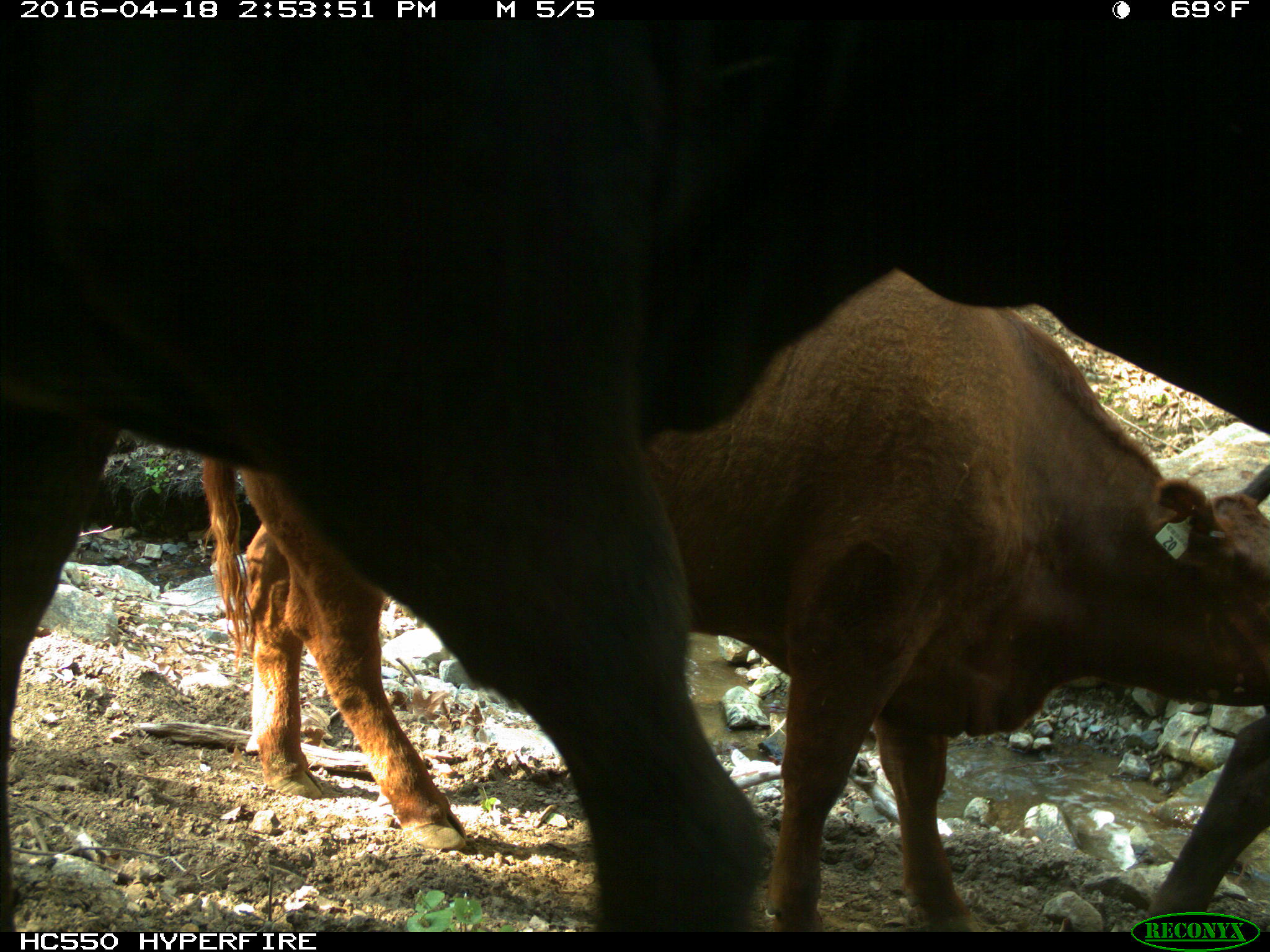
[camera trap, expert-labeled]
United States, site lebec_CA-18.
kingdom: Animalia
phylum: Chordata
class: Mammalia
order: Artiodactyla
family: Bovidae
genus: Bos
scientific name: Bos taurus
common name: domestic cow